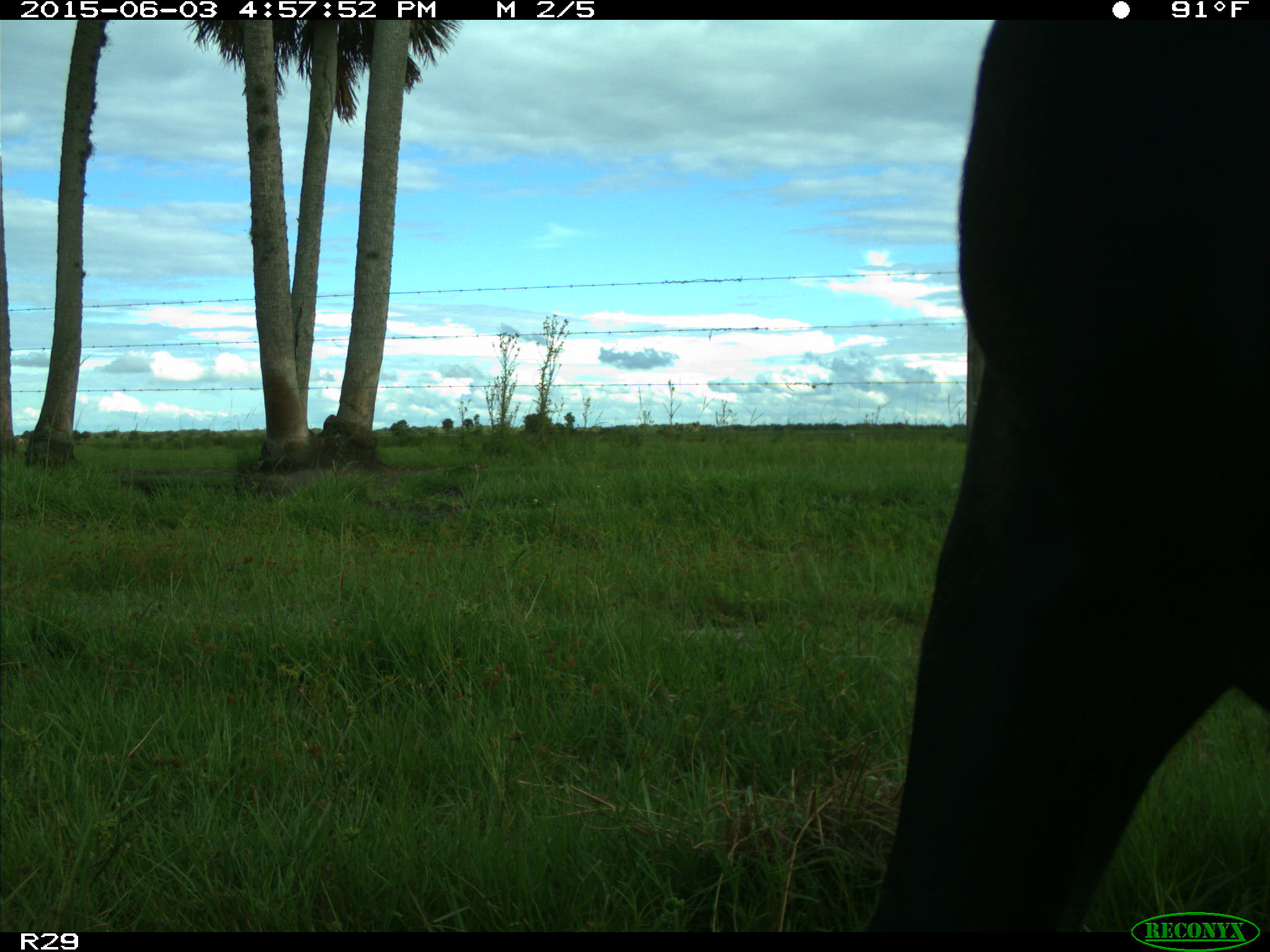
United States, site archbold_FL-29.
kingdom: Animalia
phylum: Chordata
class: Mammalia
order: Artiodactyla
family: Bovidae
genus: Bos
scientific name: Bos taurus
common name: domestic cow